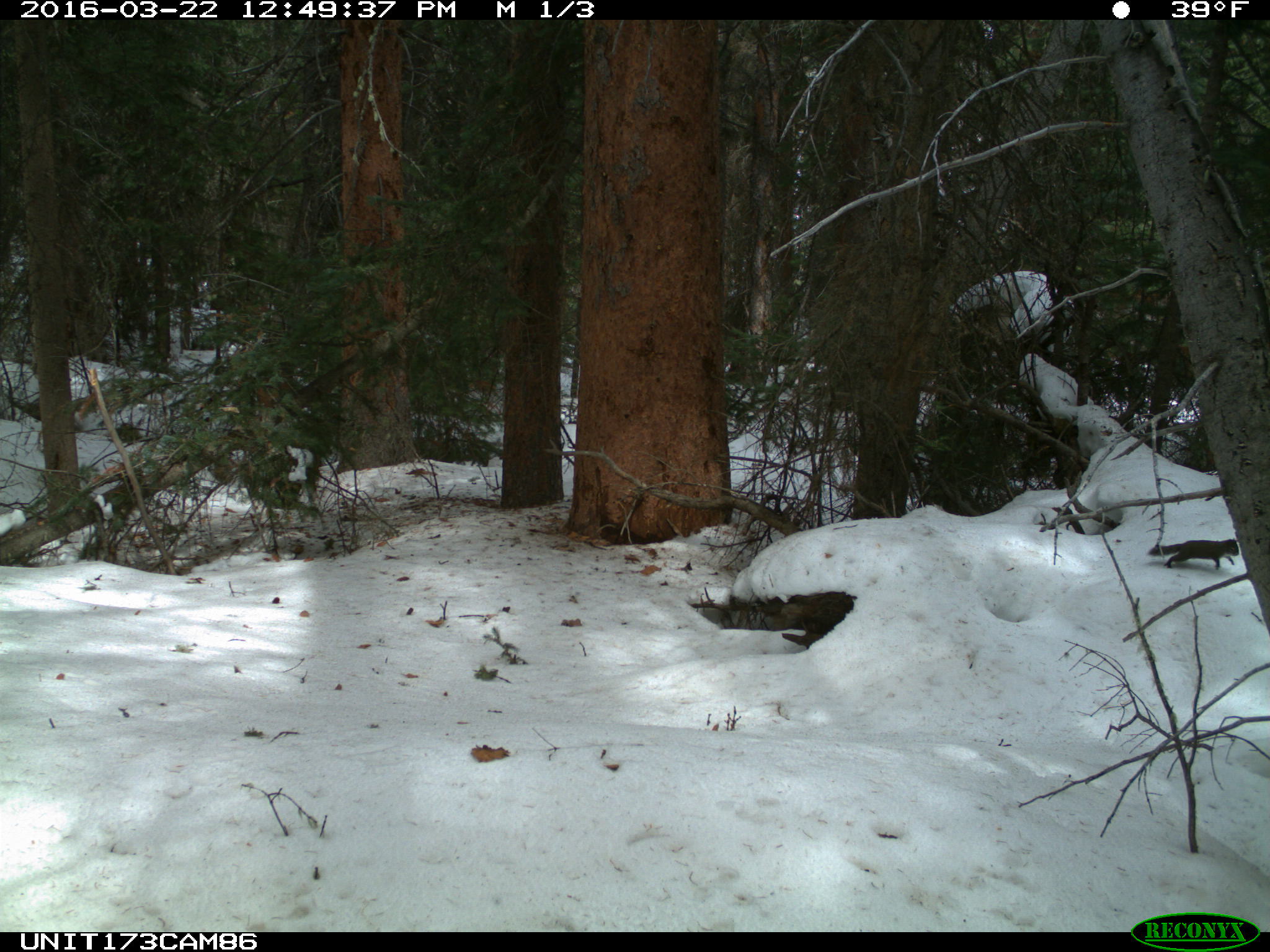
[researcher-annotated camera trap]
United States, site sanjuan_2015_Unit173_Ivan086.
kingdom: Animalia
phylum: Chordata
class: Mammalia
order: Rodentia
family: Sciuridae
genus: Tamiasciurus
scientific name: Tamiasciurus hudsonicus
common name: american red squirrel